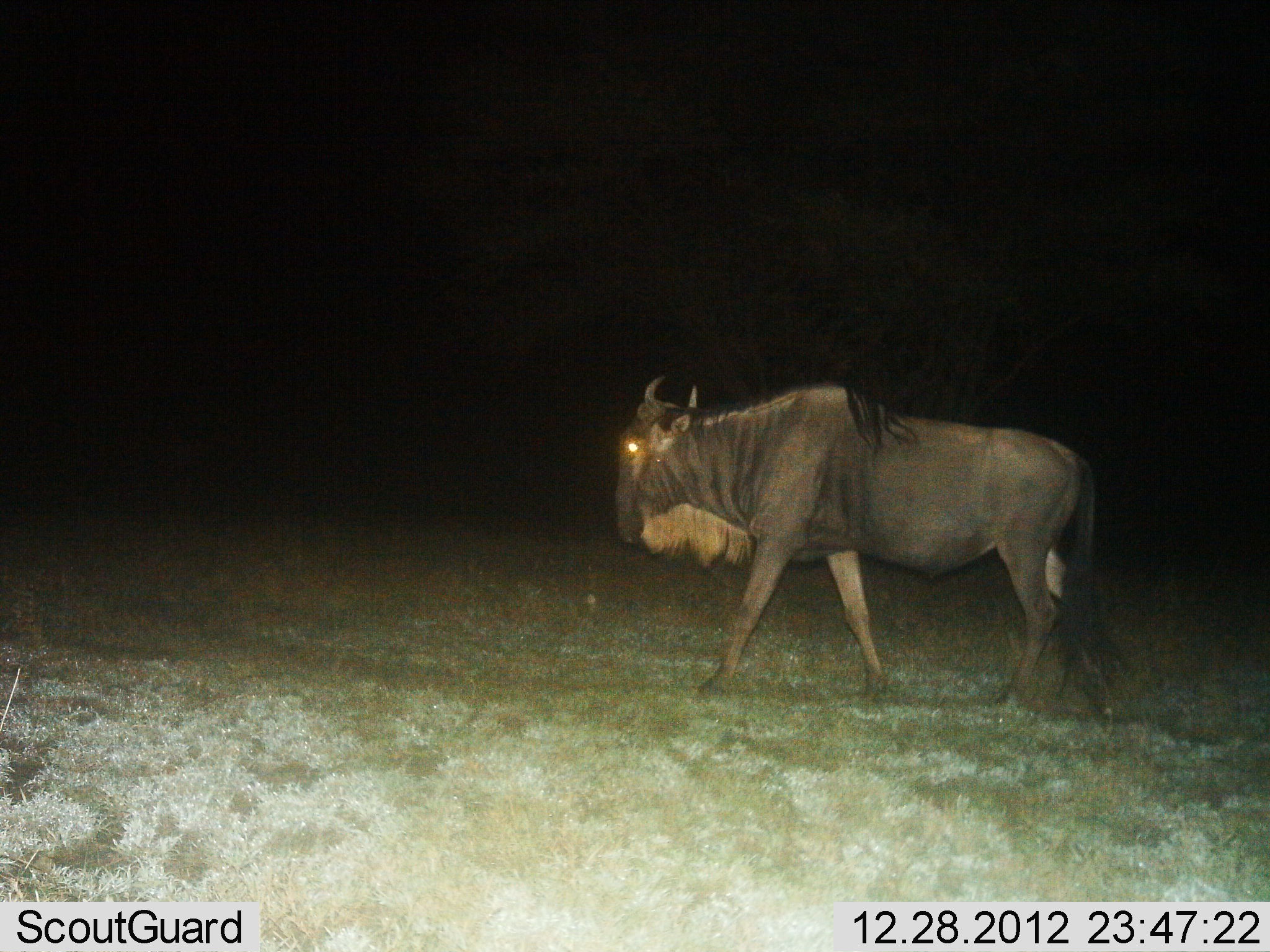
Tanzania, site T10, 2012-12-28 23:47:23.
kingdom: Animalia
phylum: Chordata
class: Mammalia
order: Artiodactyla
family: Bovidae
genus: Connochaetes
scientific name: Connochaetes taurinus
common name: blue wildebeest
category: wildebeest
Wildebeest (blue wildebeest) (Connochaetes taurinus), count 1. Behavior (volunteer vote fractions): standing 40%, resting 0%, moving 60%, interacting 0%. Young present (vote fraction): 0%. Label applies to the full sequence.